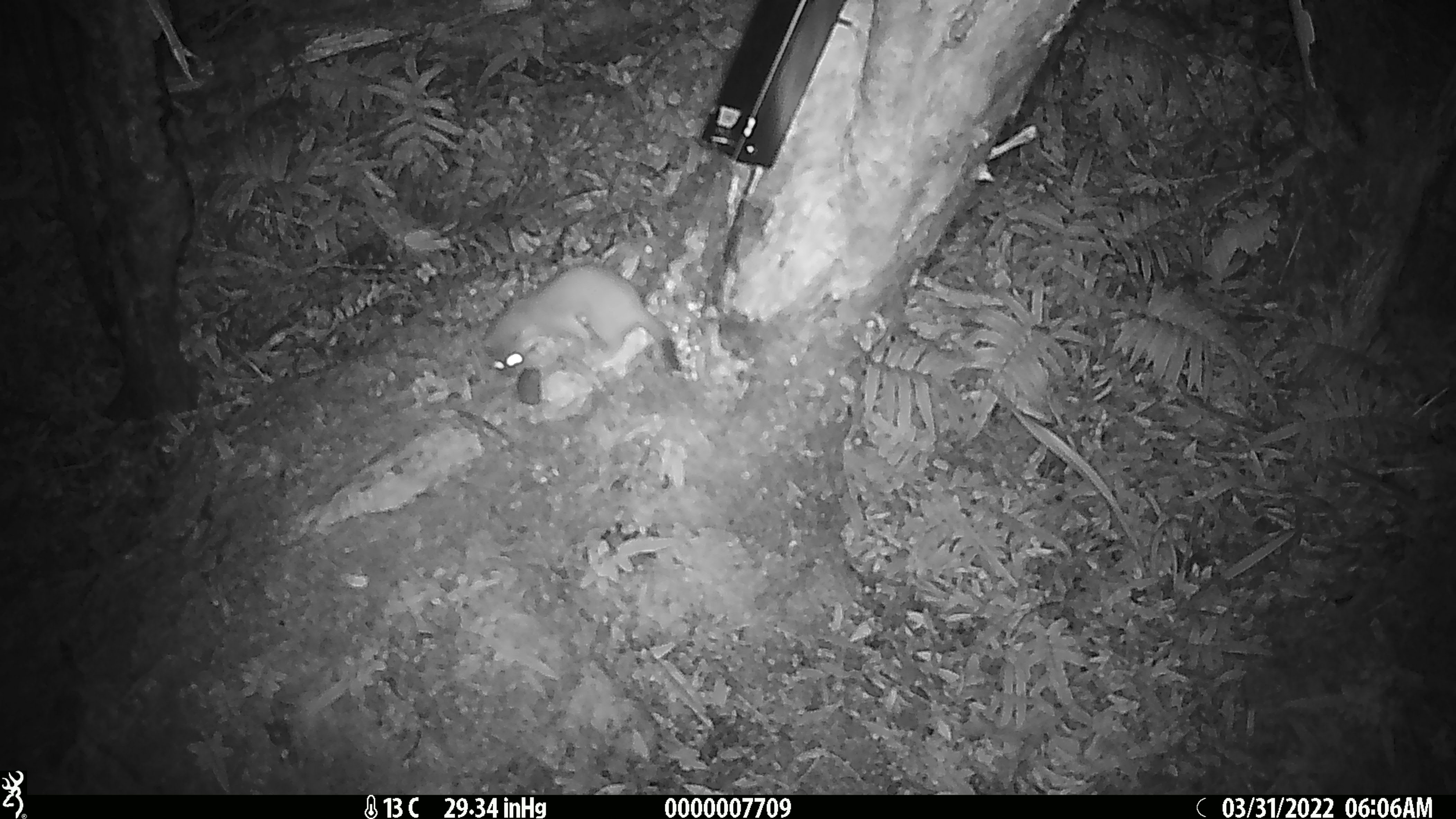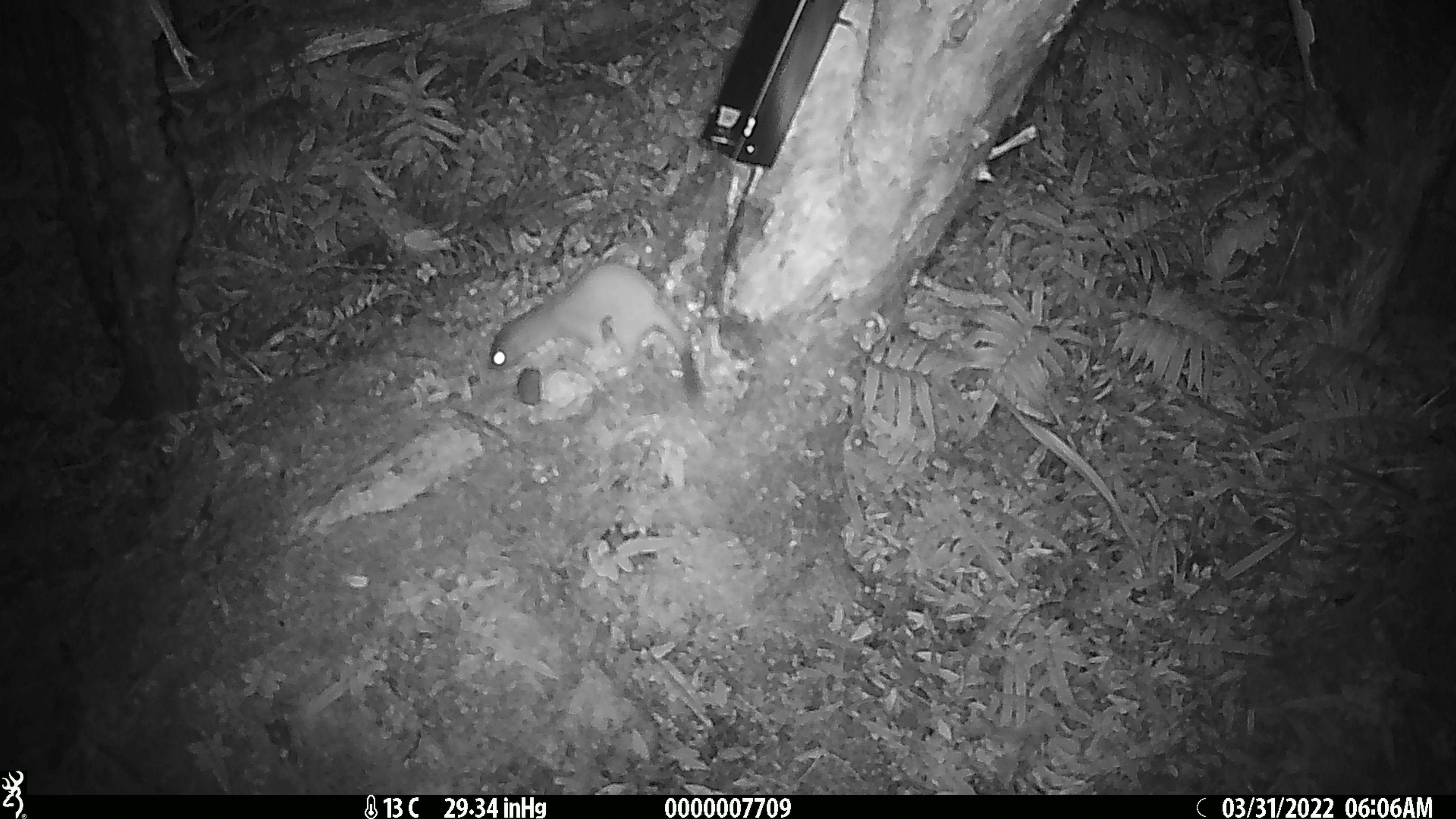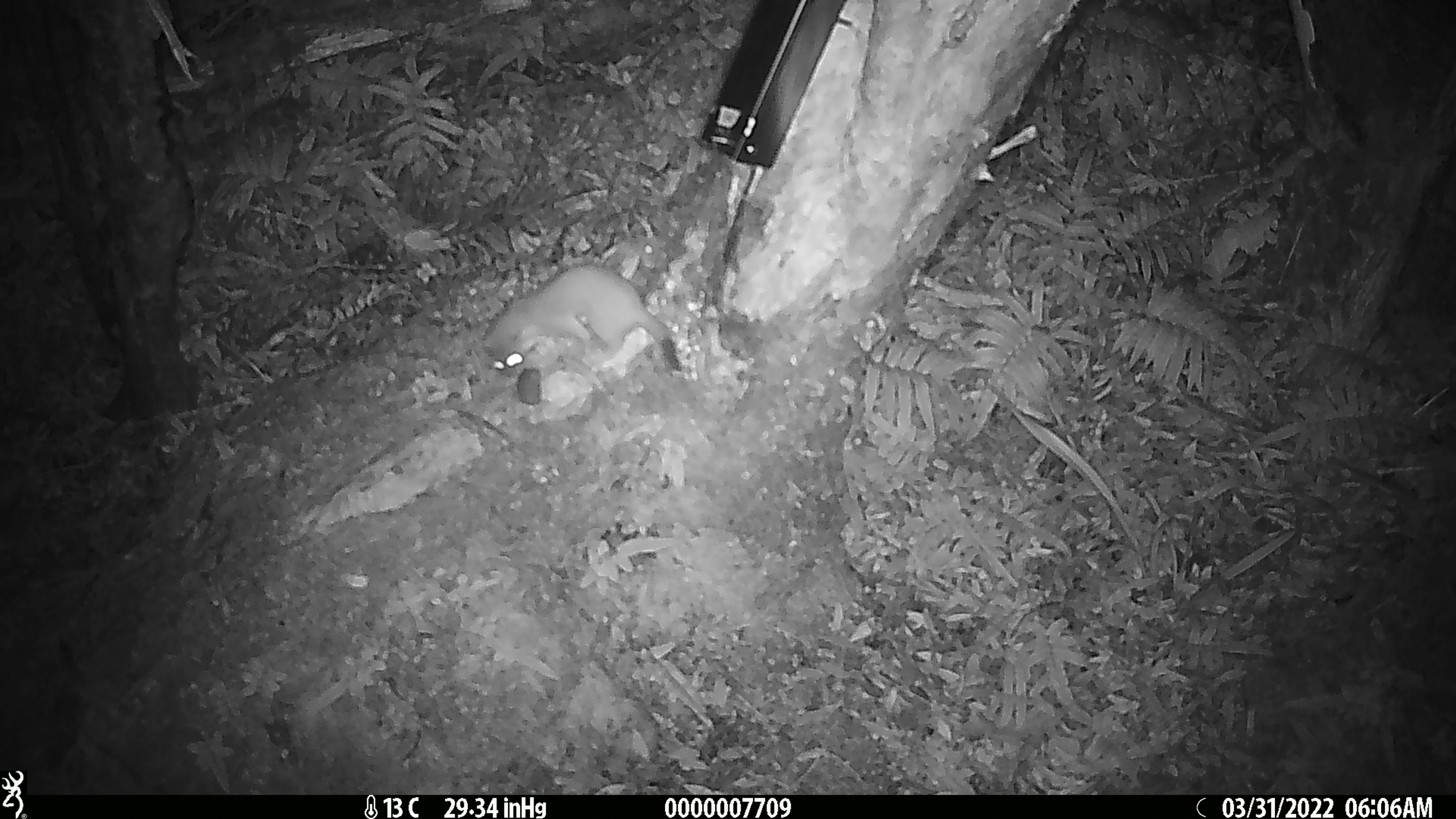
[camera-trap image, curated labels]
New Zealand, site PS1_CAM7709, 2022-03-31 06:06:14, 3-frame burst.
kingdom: Animalia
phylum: Chordata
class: Mammalia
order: Carnivora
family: Mustelidae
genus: Mustela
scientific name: Mustela erminea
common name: stoat